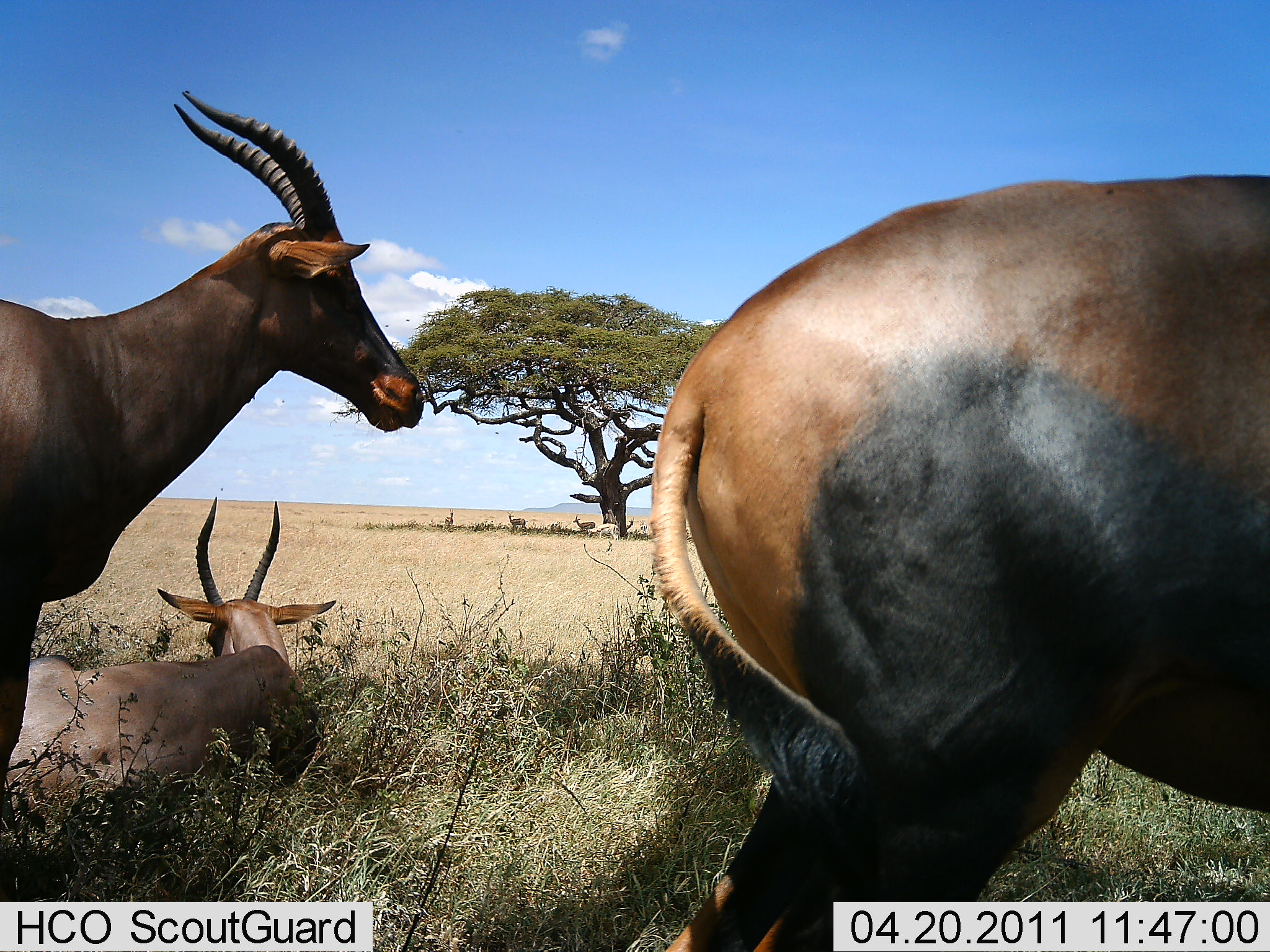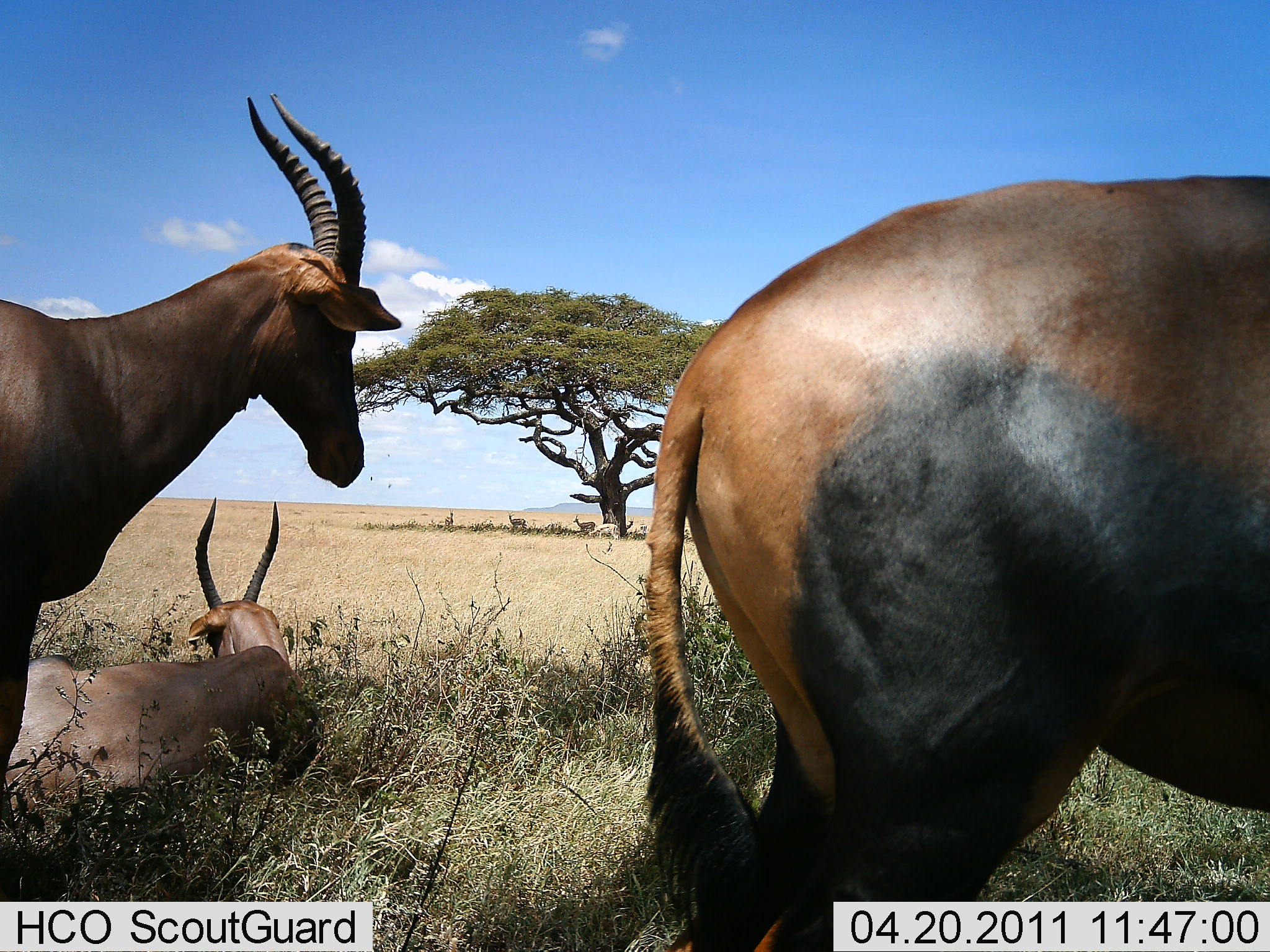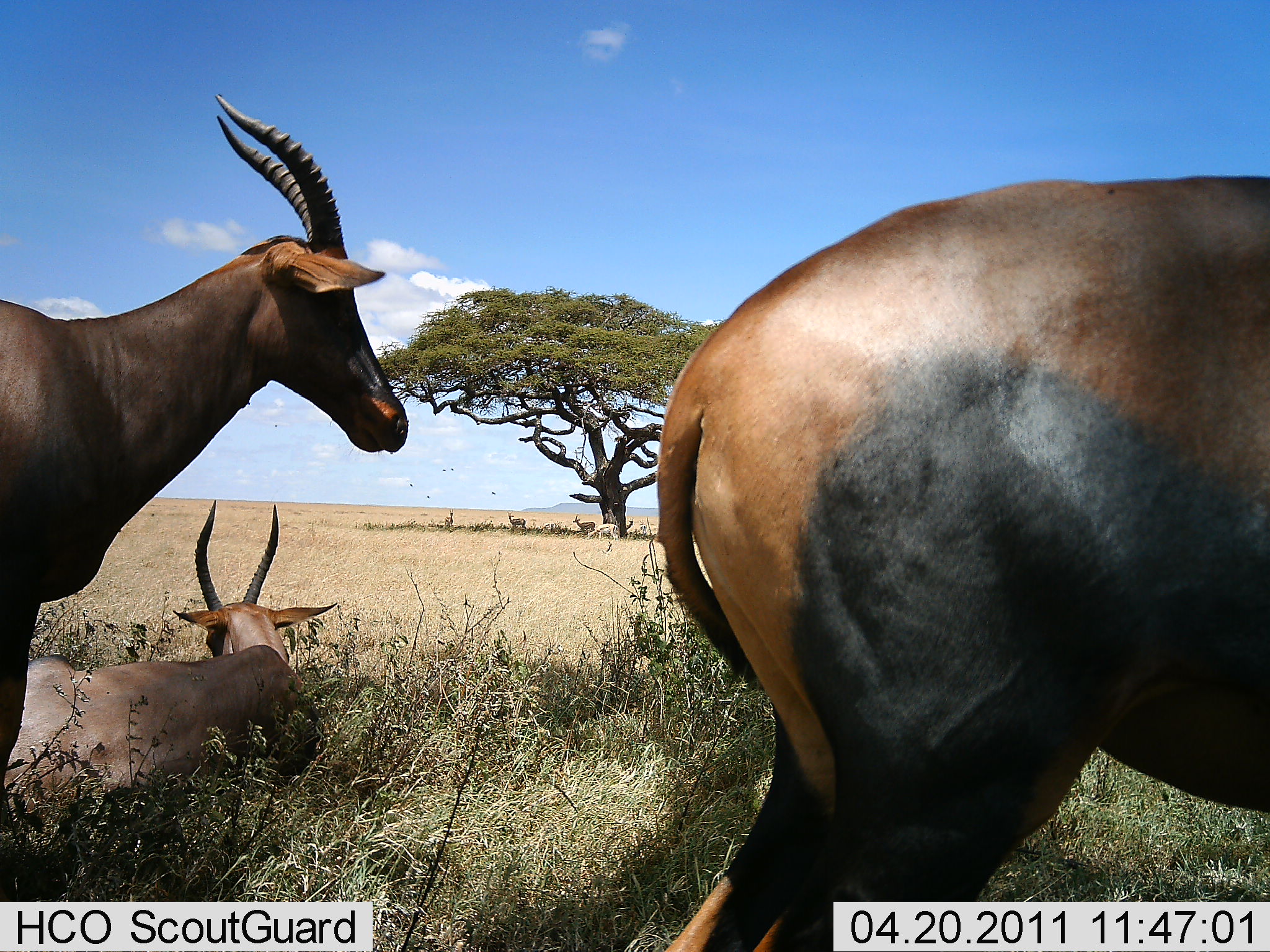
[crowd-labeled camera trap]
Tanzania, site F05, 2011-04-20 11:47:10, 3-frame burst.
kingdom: Animalia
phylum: Chordata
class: Mammalia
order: Artiodactyla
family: Bovidae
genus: Damaliscus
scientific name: Damaliscus lunatus jimela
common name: topi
Topi (Damaliscus lunatus jimela), count 3. Behavior (volunteer vote fractions): standing 62%, resting 85%, moving 15%, interacting 8%. Young present (vote fraction): 0%. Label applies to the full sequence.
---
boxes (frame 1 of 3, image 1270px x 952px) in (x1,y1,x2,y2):
animal: (636,169,1270,950); (1,88,425,831); (0,497,337,842)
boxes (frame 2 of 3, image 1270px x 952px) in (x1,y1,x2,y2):
animal: (639,172,1270,952); (0,94,401,827); (0,495,318,844)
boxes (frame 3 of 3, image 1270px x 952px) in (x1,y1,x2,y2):
animal: (655,171,1270,952); (0,92,415,860); (0,500,343,871)